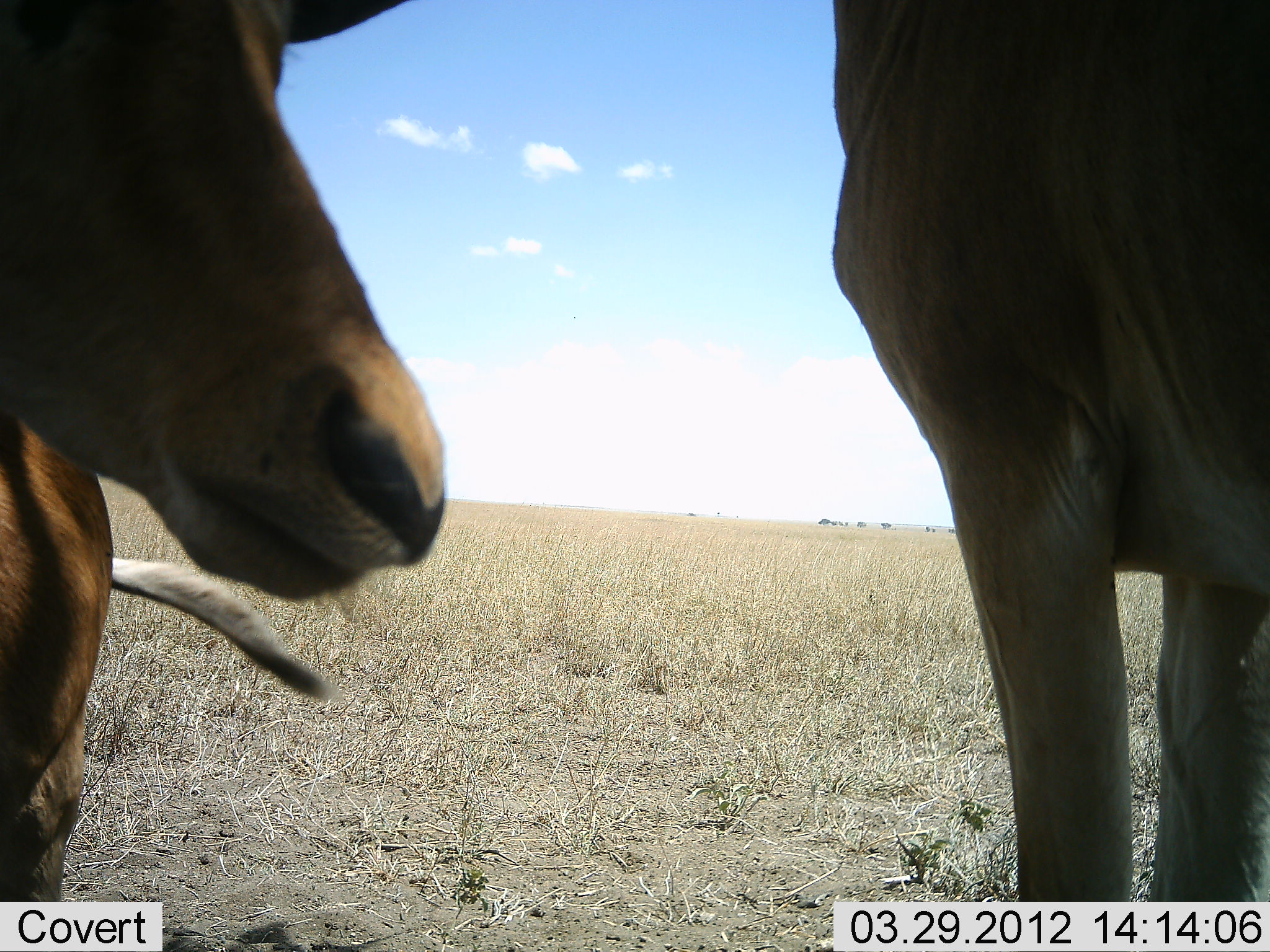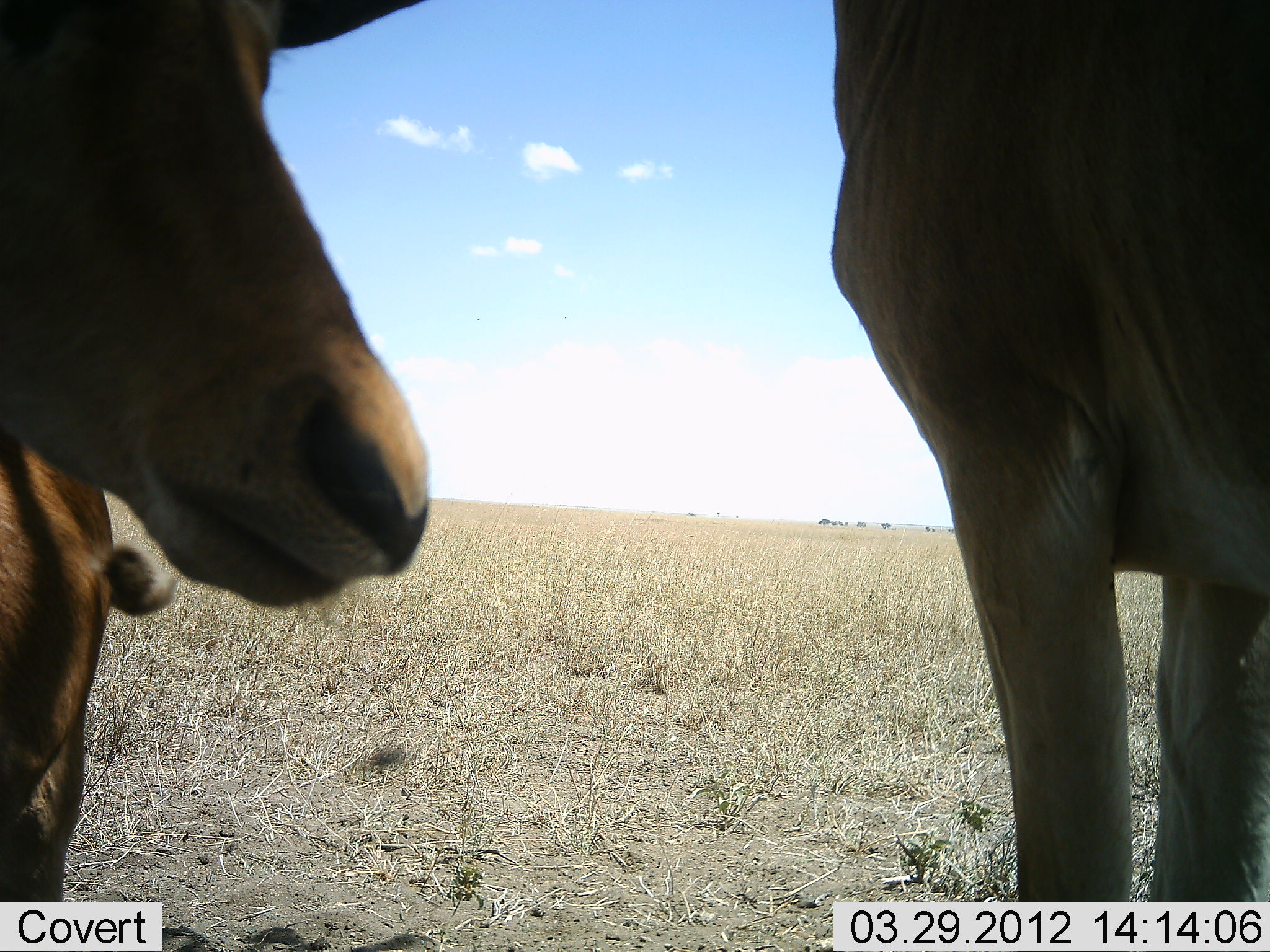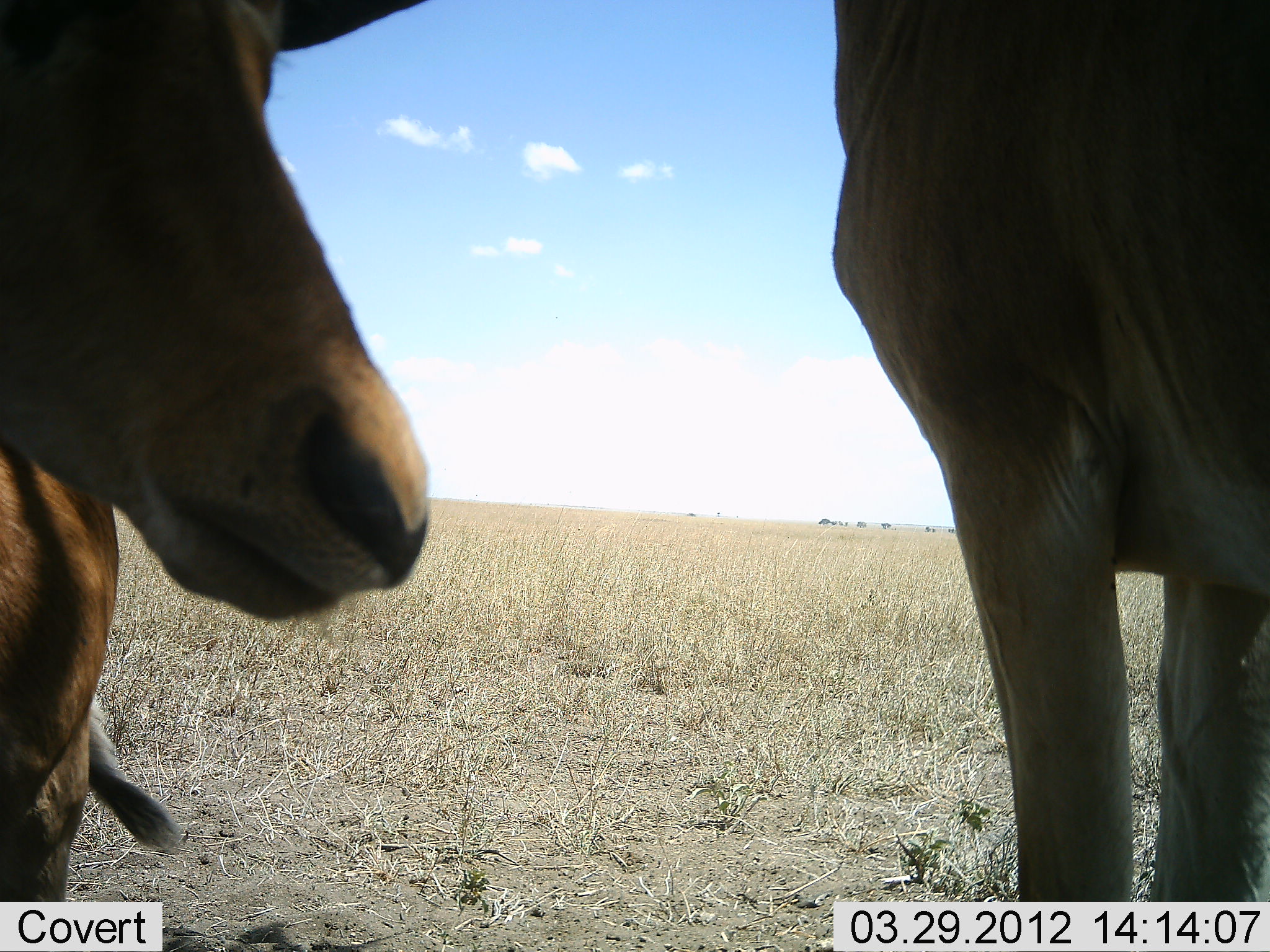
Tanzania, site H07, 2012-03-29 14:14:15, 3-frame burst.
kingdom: Animalia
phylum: Chordata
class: Mammalia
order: Artiodactyla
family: Bovidae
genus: Alcelaphus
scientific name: Alcelaphus buselaphus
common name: hartebeest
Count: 2.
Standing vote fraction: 94%.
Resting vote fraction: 18%.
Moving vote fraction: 0%.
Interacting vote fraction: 0%.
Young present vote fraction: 18%.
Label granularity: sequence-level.